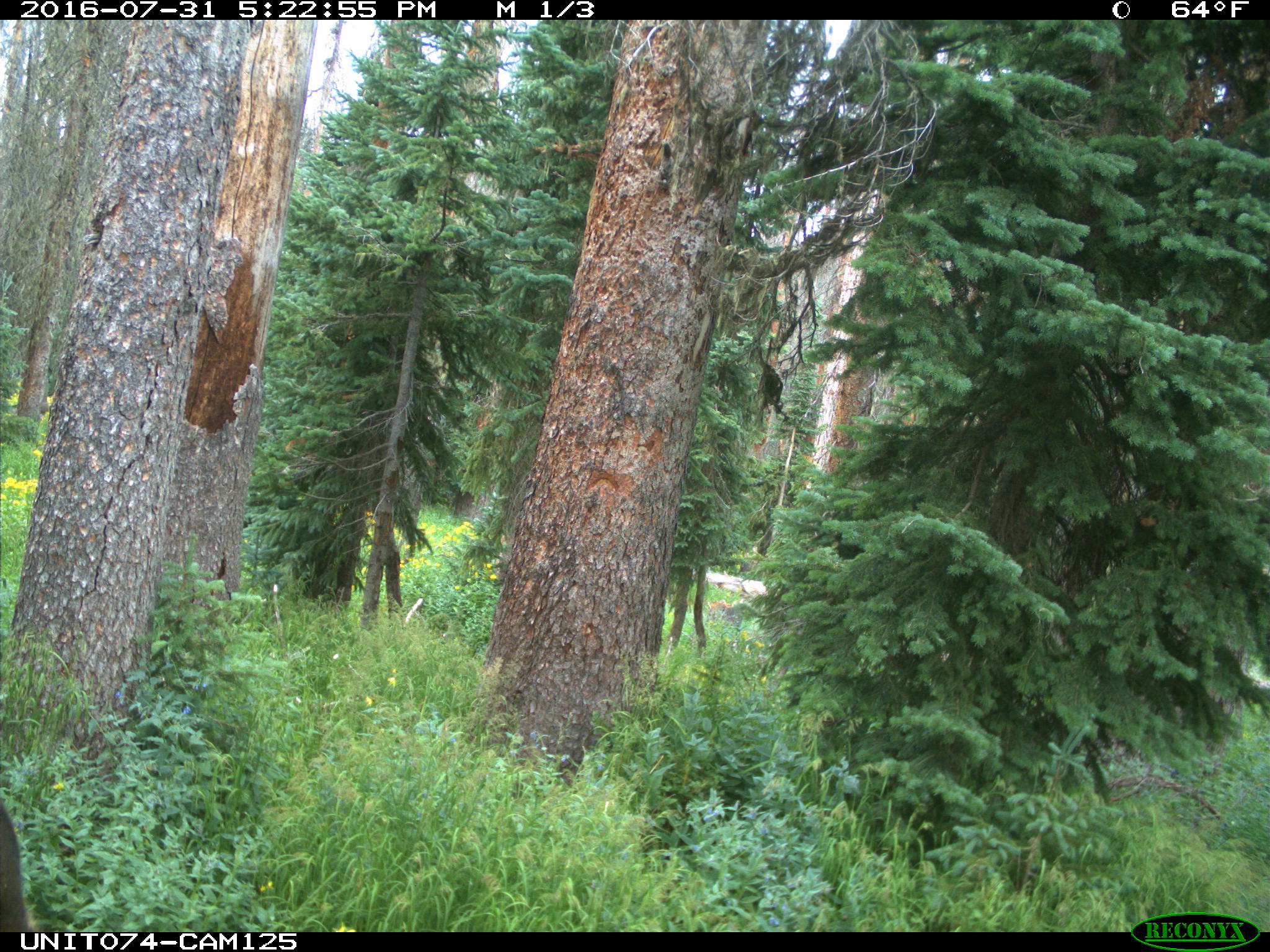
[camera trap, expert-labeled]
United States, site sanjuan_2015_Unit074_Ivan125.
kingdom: Animalia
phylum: Chordata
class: Mammalia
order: Artiodactyla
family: Cervidae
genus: Cervus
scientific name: Cervus elaphus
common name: red deer